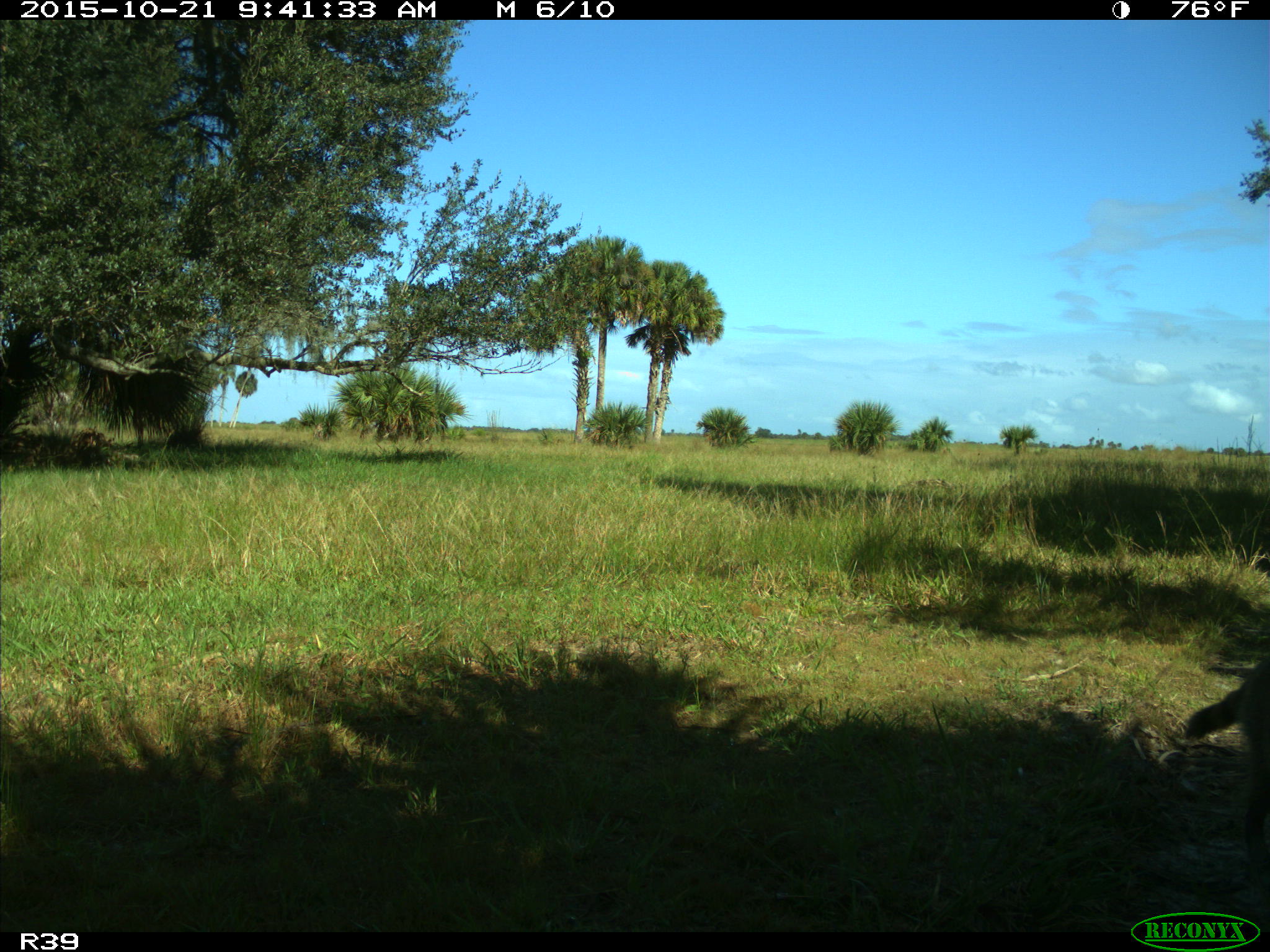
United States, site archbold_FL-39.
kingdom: Animalia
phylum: Chordata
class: Mammalia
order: Carnivora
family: Procyonidae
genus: Procyon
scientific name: Procyon lotor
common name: common raccoon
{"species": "Procyon lotor (common raccoon)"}